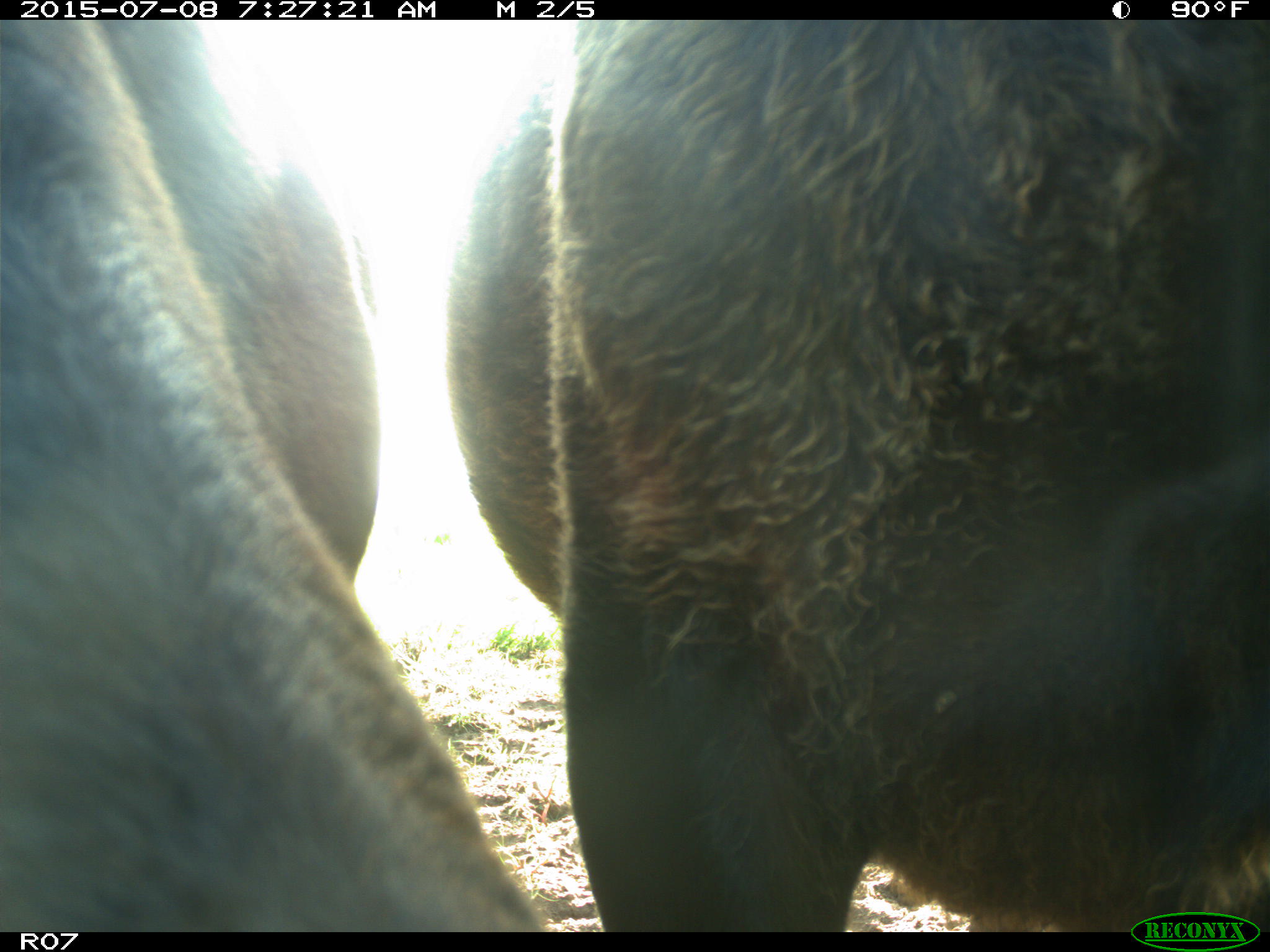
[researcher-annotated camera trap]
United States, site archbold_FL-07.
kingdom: Animalia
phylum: Chordata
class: Mammalia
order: Artiodactyla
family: Bovidae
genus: Bos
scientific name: Bos taurus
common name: domestic cow